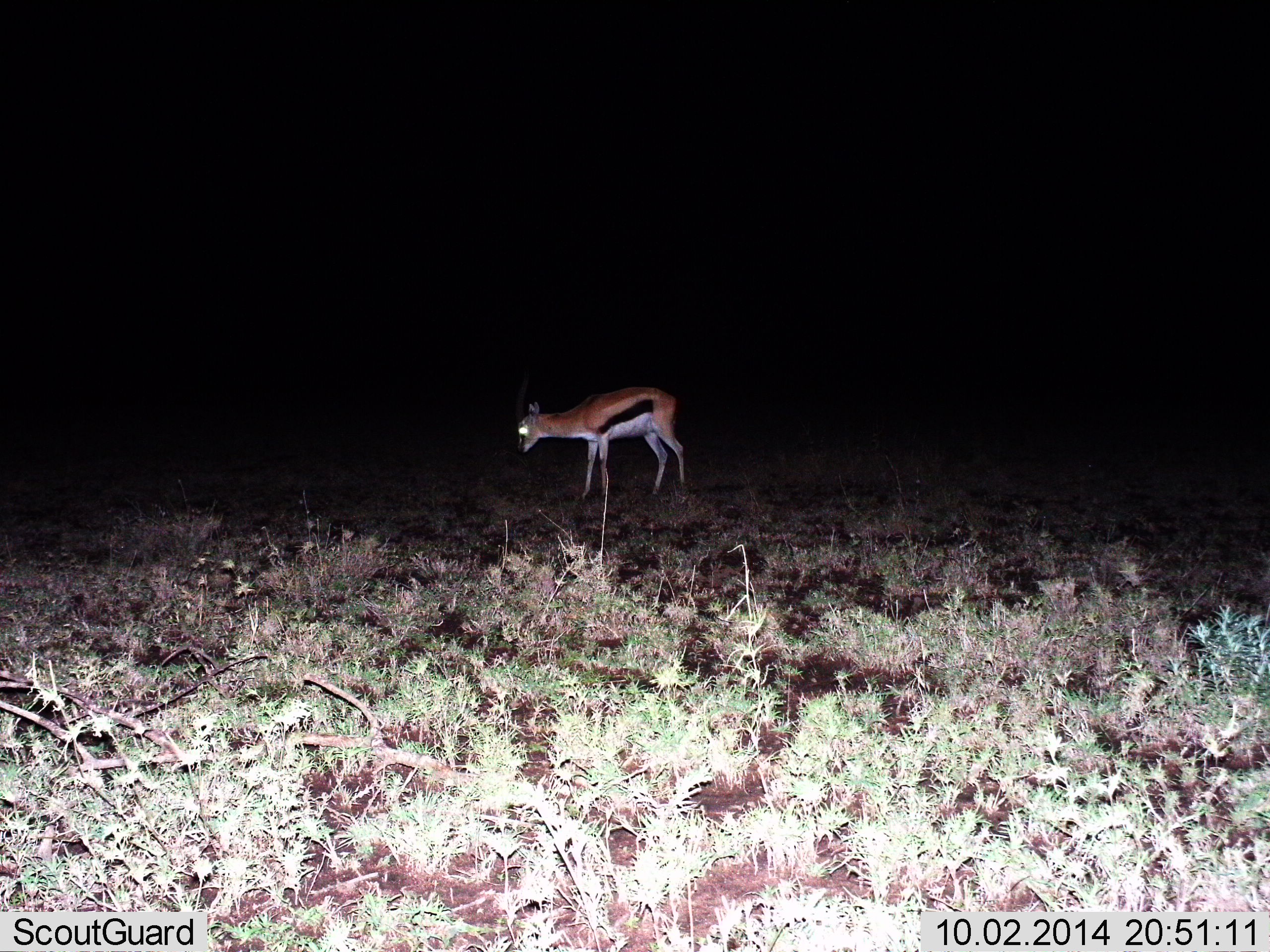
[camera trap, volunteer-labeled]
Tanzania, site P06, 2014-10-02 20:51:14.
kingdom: Animalia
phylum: Chordata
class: Mammalia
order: Artiodactyla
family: Bovidae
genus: Eudorcas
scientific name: Eudorcas thomsonii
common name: thomson's gazelle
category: gazellethomsons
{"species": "gazellethomsons (thomson's gazelle) (Eudorcas thomsonii)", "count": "1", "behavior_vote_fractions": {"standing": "80%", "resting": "0%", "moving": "10%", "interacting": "0%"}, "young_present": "0%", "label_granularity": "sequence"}